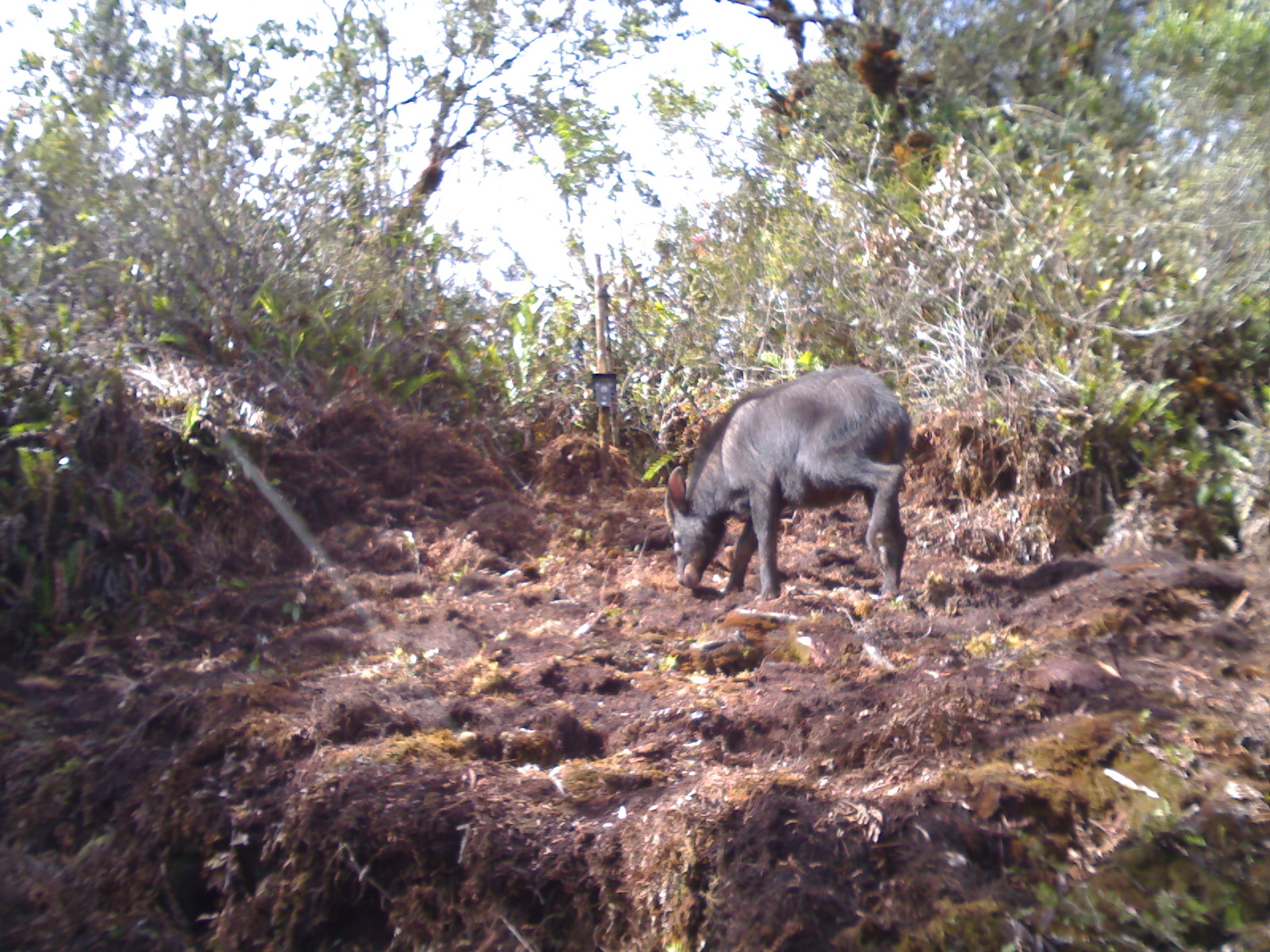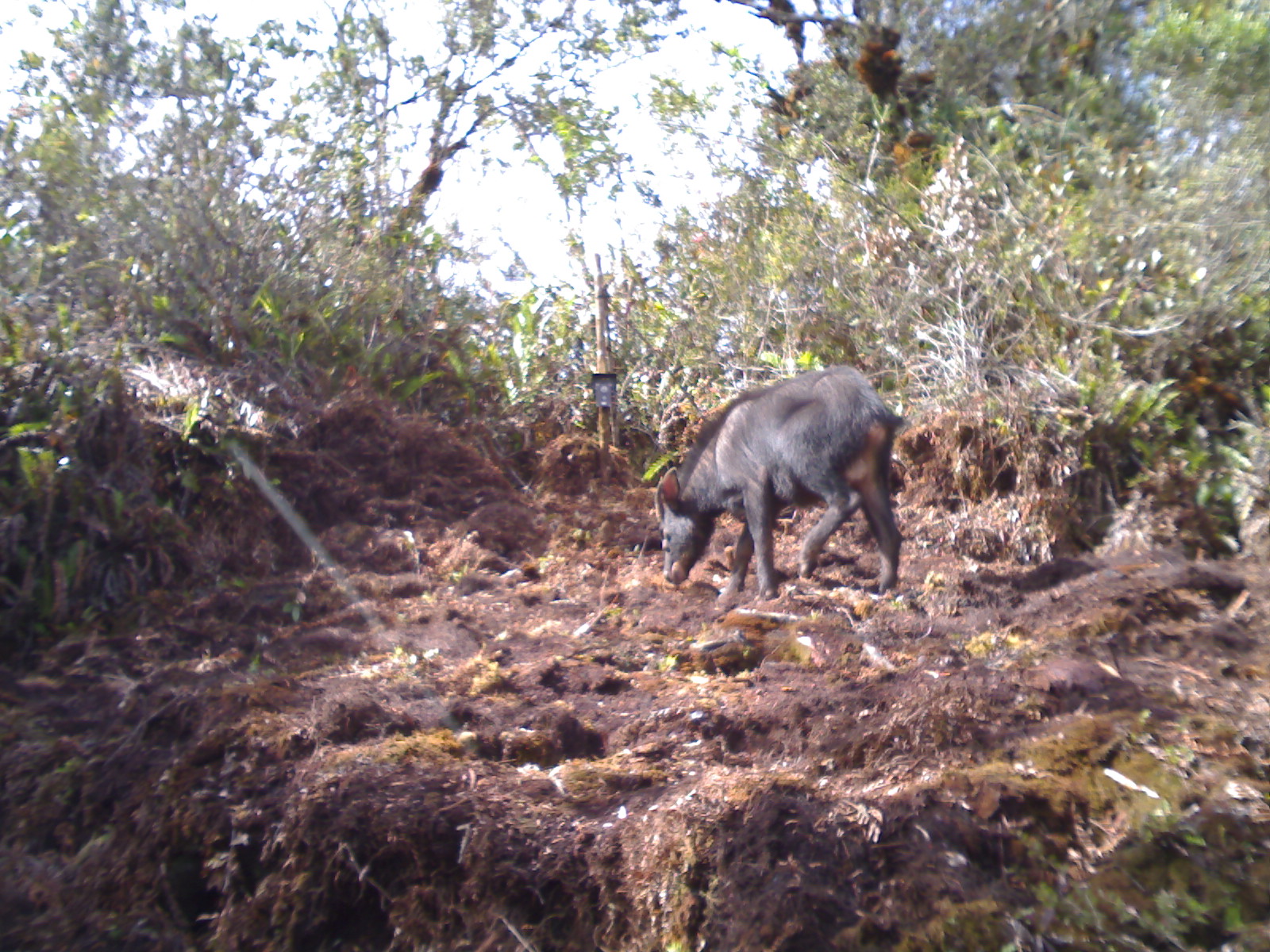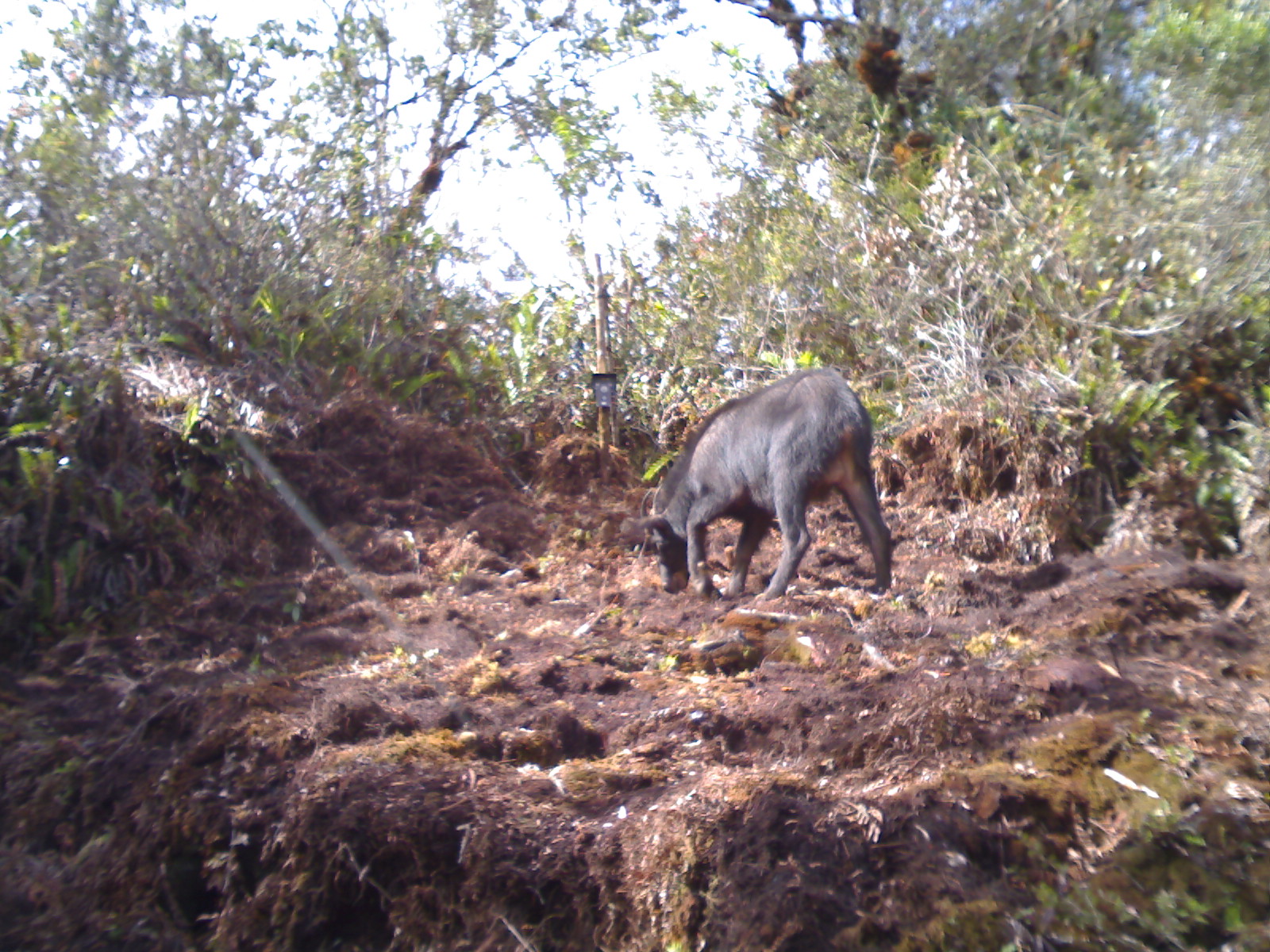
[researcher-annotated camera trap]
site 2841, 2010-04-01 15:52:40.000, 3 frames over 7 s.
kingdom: Animalia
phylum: Chordata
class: Mammalia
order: Artiodactyla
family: Bovidae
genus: Capricornis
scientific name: Capricornis sumatraensis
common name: southern serow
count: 1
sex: male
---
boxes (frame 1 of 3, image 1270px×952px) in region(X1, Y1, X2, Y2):
capricornis sumatraensis: region(662, 362, 913, 603)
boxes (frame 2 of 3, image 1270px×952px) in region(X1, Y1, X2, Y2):
capricornis sumatraensis: region(653, 363, 911, 604)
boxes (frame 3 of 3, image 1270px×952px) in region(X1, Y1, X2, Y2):
capricornis sumatraensis: region(636, 365, 893, 600)